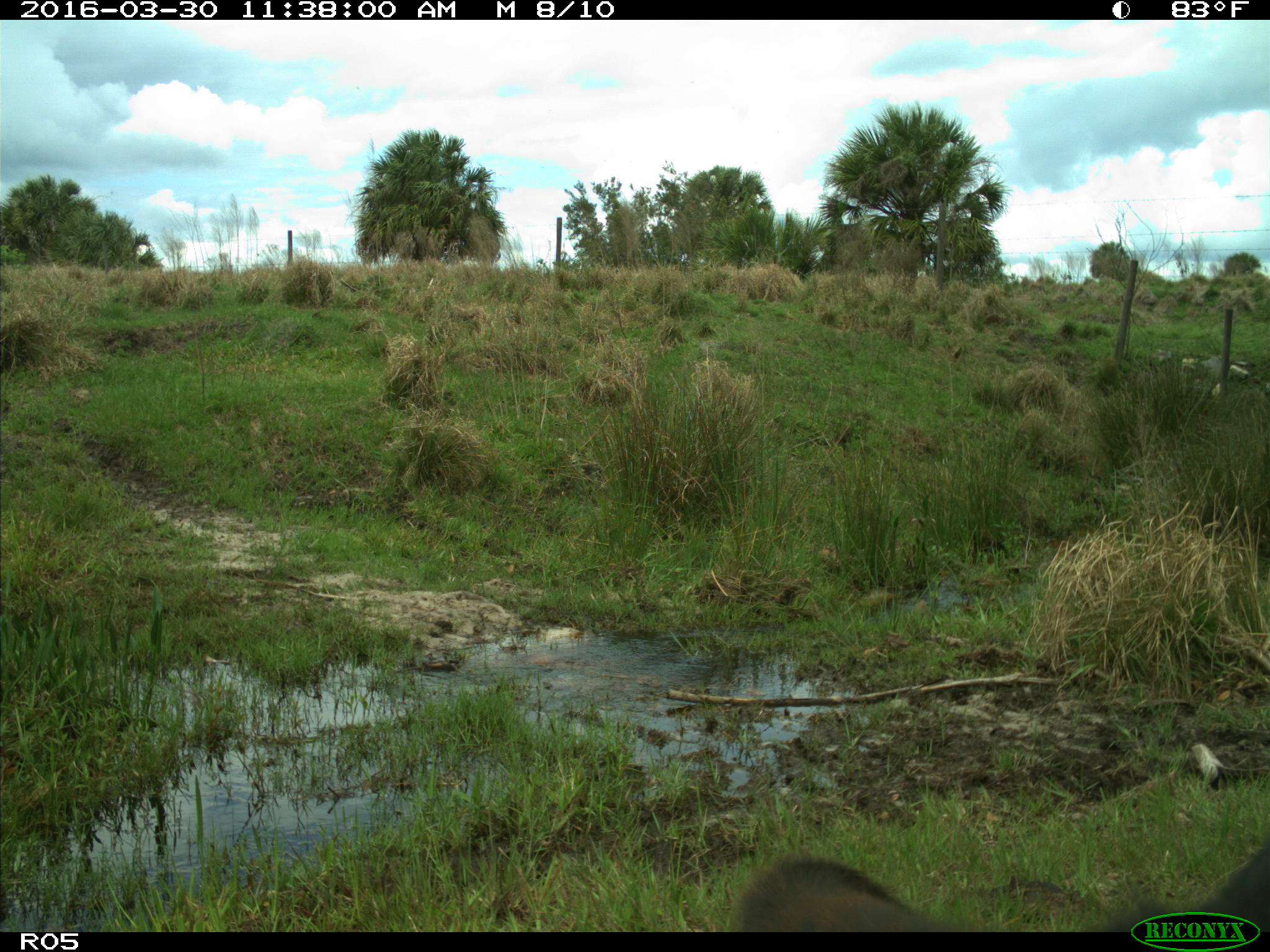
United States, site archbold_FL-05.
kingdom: Animalia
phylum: Chordata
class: Mammalia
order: Artiodactyla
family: Bovidae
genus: Bos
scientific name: Bos taurus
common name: domestic cow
Bos taurus (domestic cow).